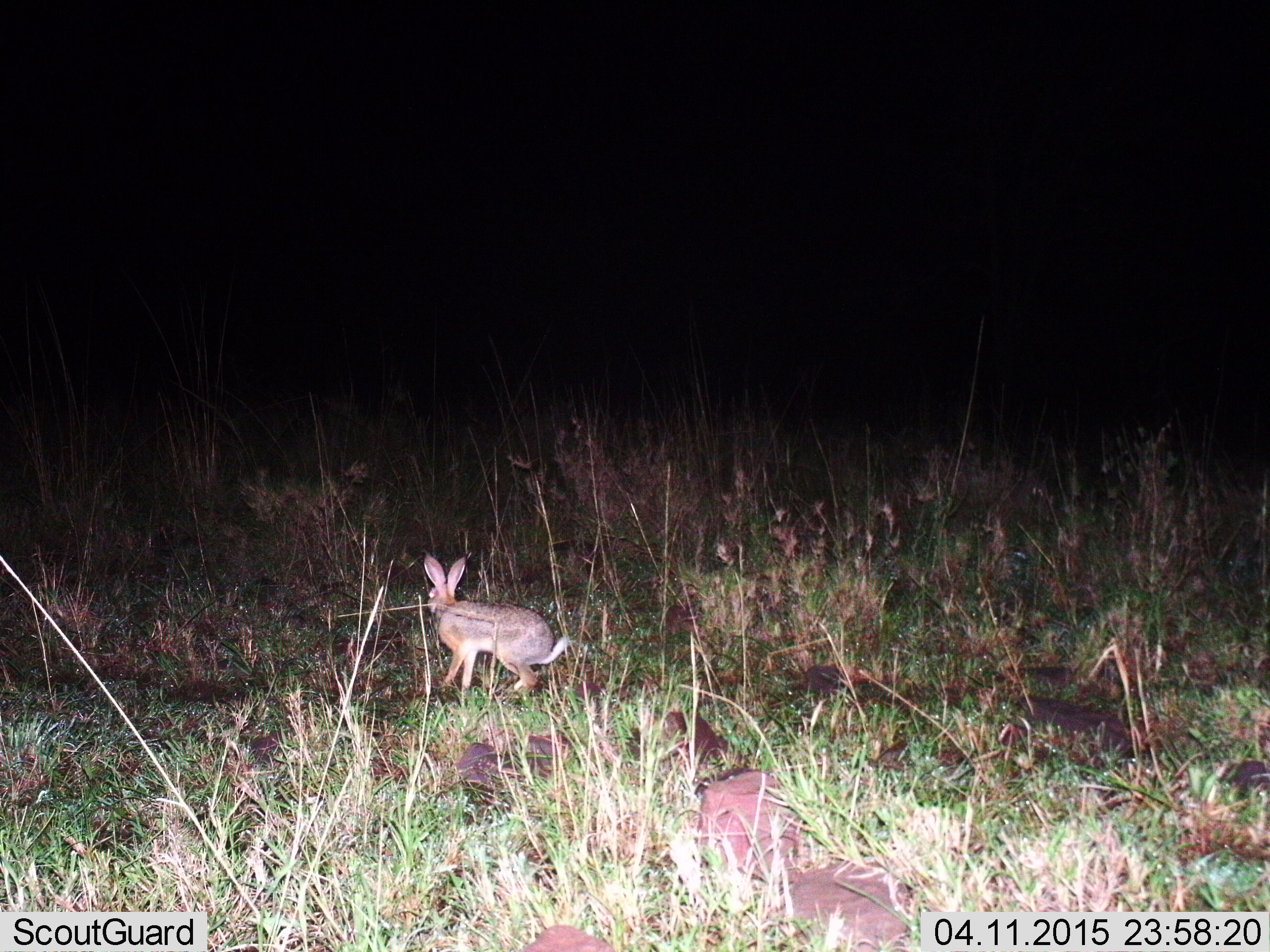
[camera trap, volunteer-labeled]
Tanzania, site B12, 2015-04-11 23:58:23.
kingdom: Animalia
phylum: Chordata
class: Mammalia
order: Lagomorpha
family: Leporidae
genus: Lepus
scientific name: Lepus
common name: hare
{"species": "hare (Lepus)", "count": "1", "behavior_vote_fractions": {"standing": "60%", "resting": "0%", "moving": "40%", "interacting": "0%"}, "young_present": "0%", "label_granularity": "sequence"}